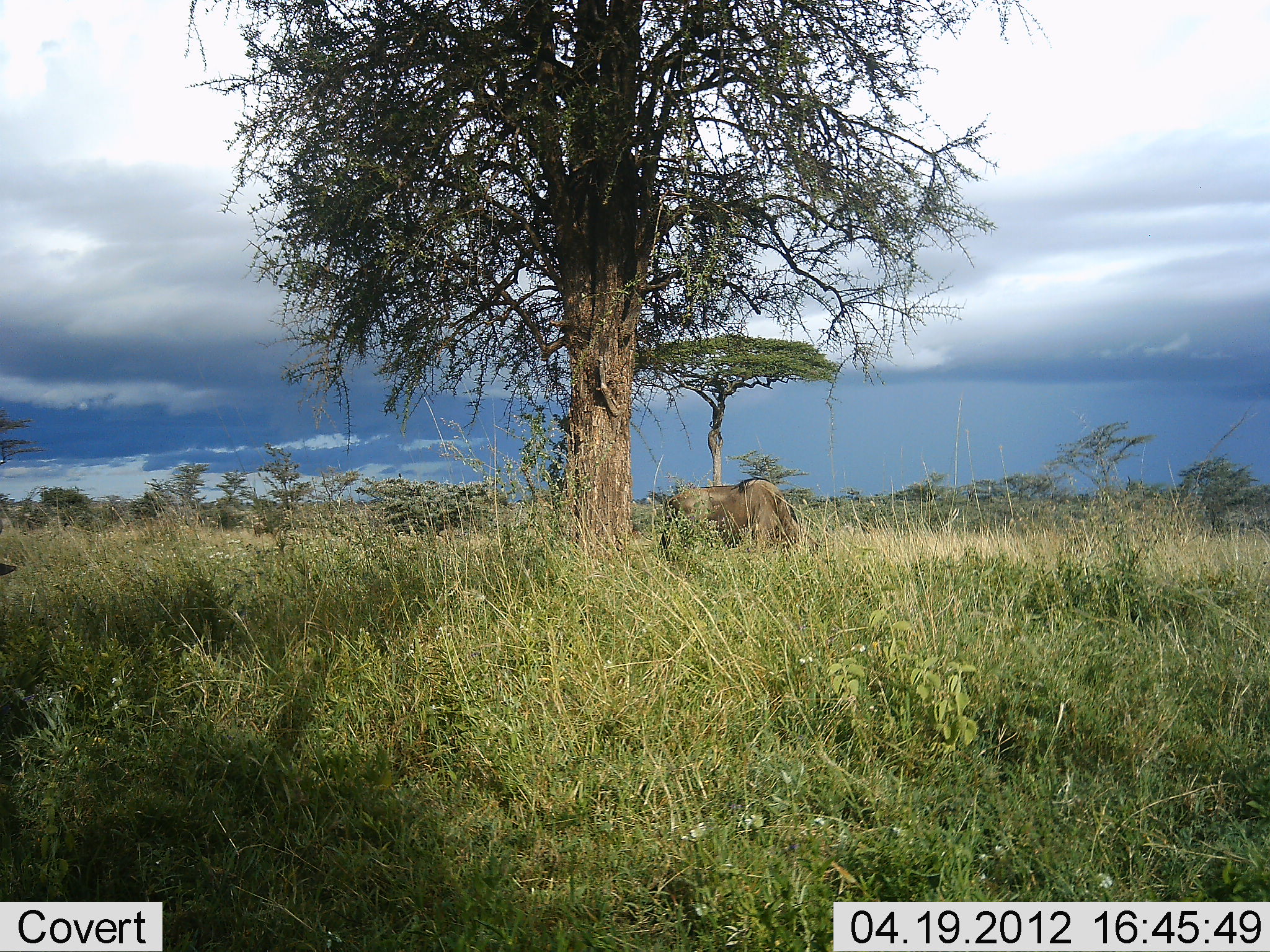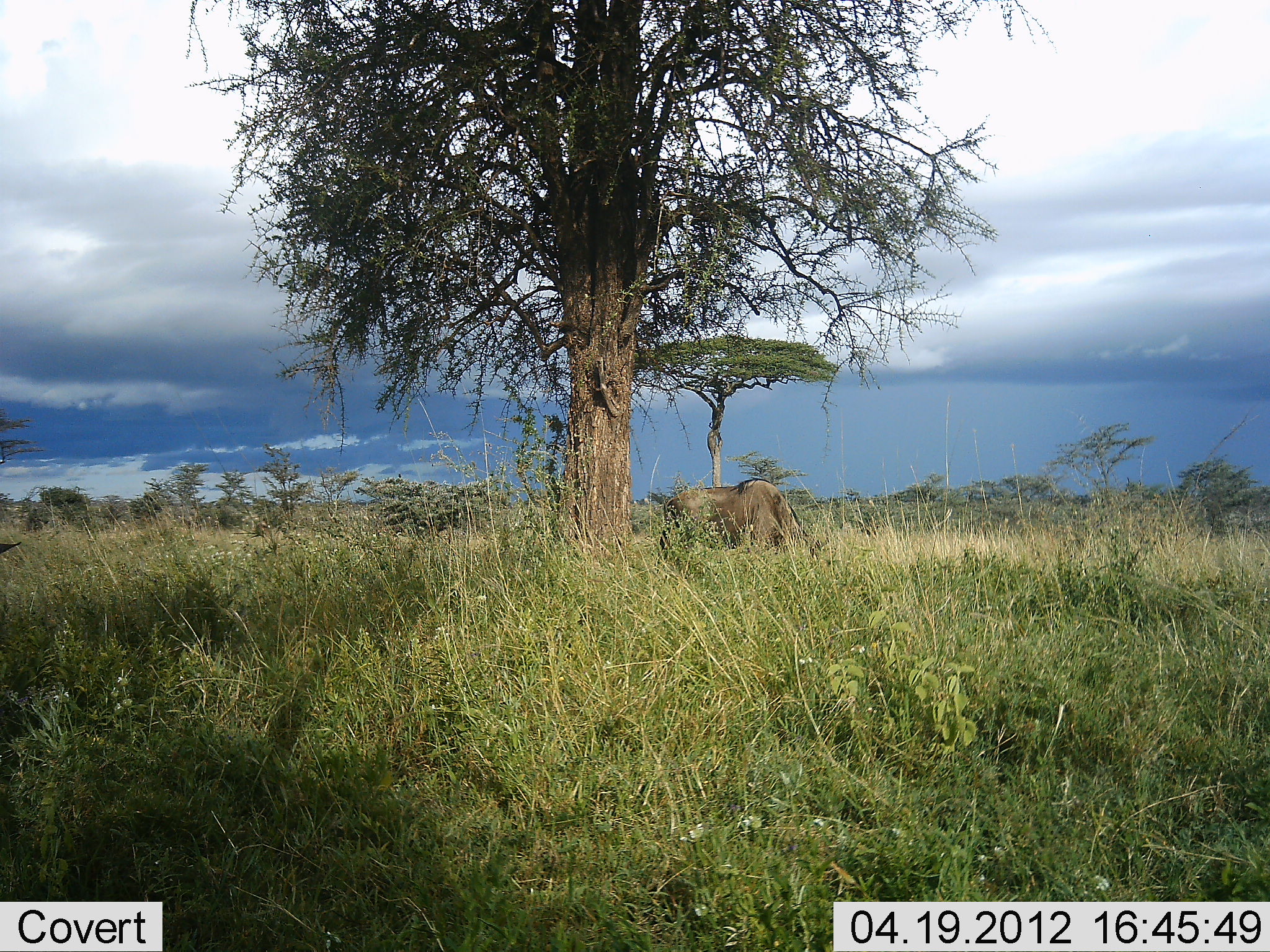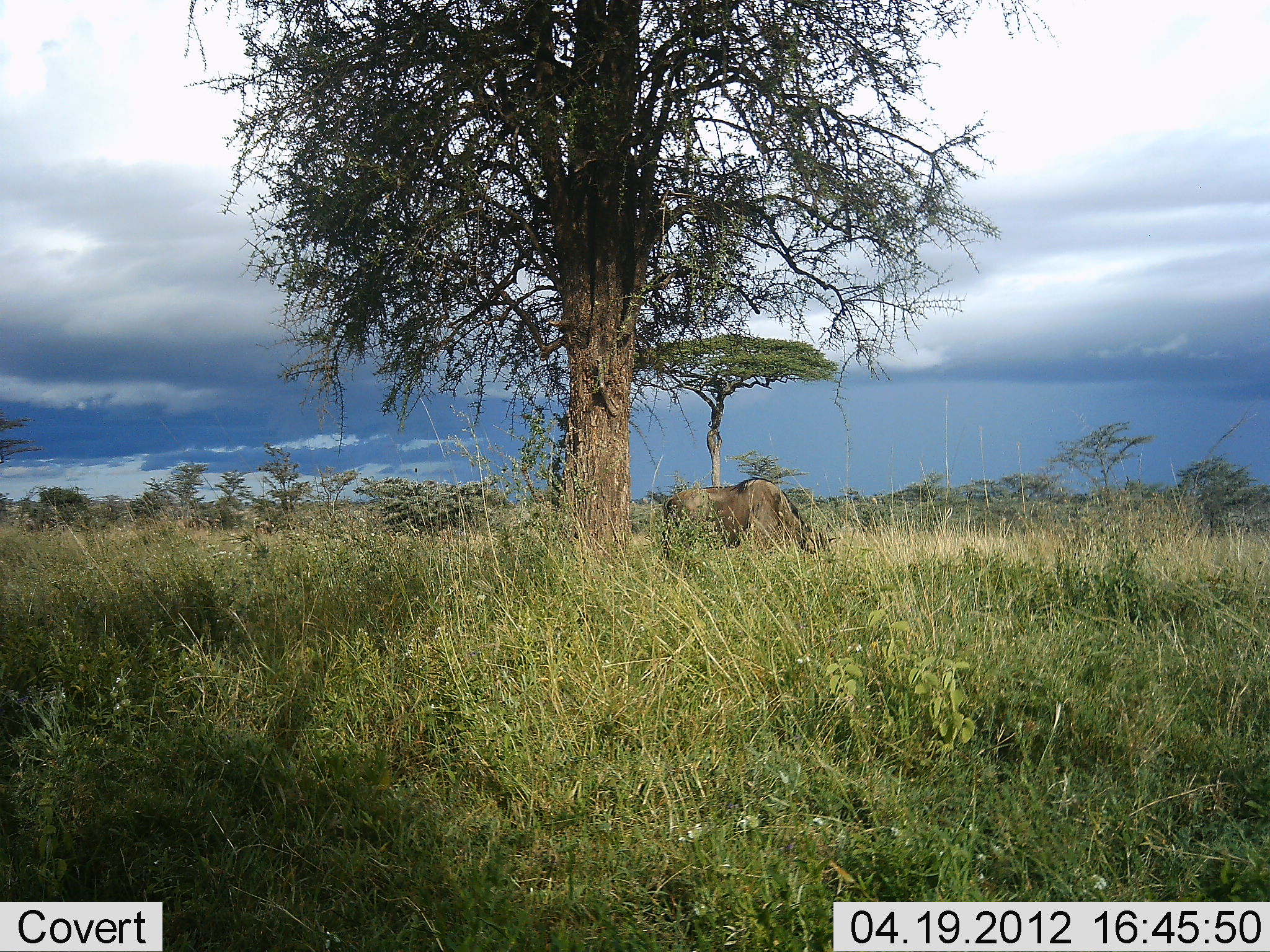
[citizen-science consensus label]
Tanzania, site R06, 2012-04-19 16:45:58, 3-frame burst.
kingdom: Animalia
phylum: Chordata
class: Mammalia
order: Artiodactyla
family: Bovidae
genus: Connochaetes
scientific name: Connochaetes taurinus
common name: blue wildebeest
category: wildebeest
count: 1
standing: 12%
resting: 0%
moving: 0%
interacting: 0%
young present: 0%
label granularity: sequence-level